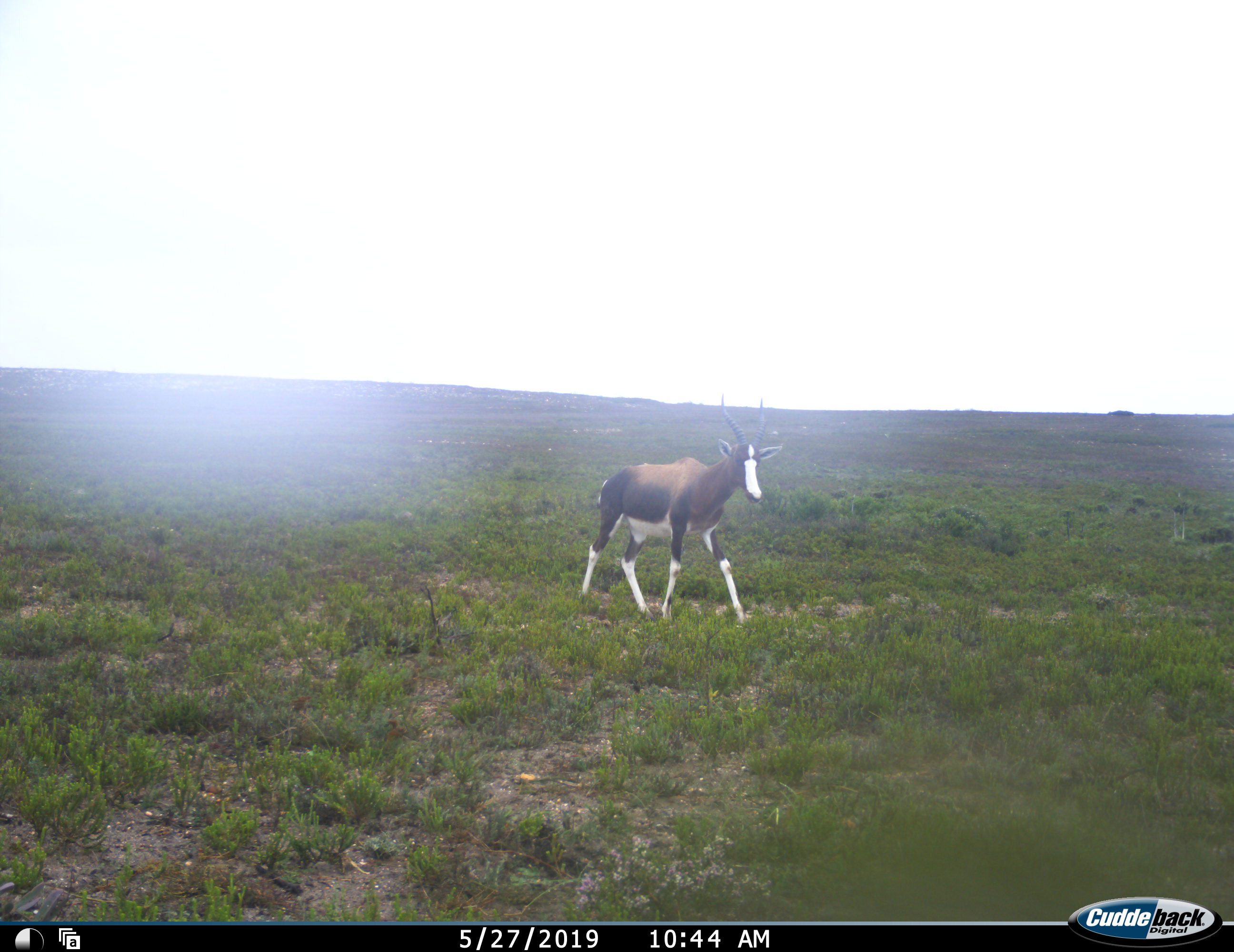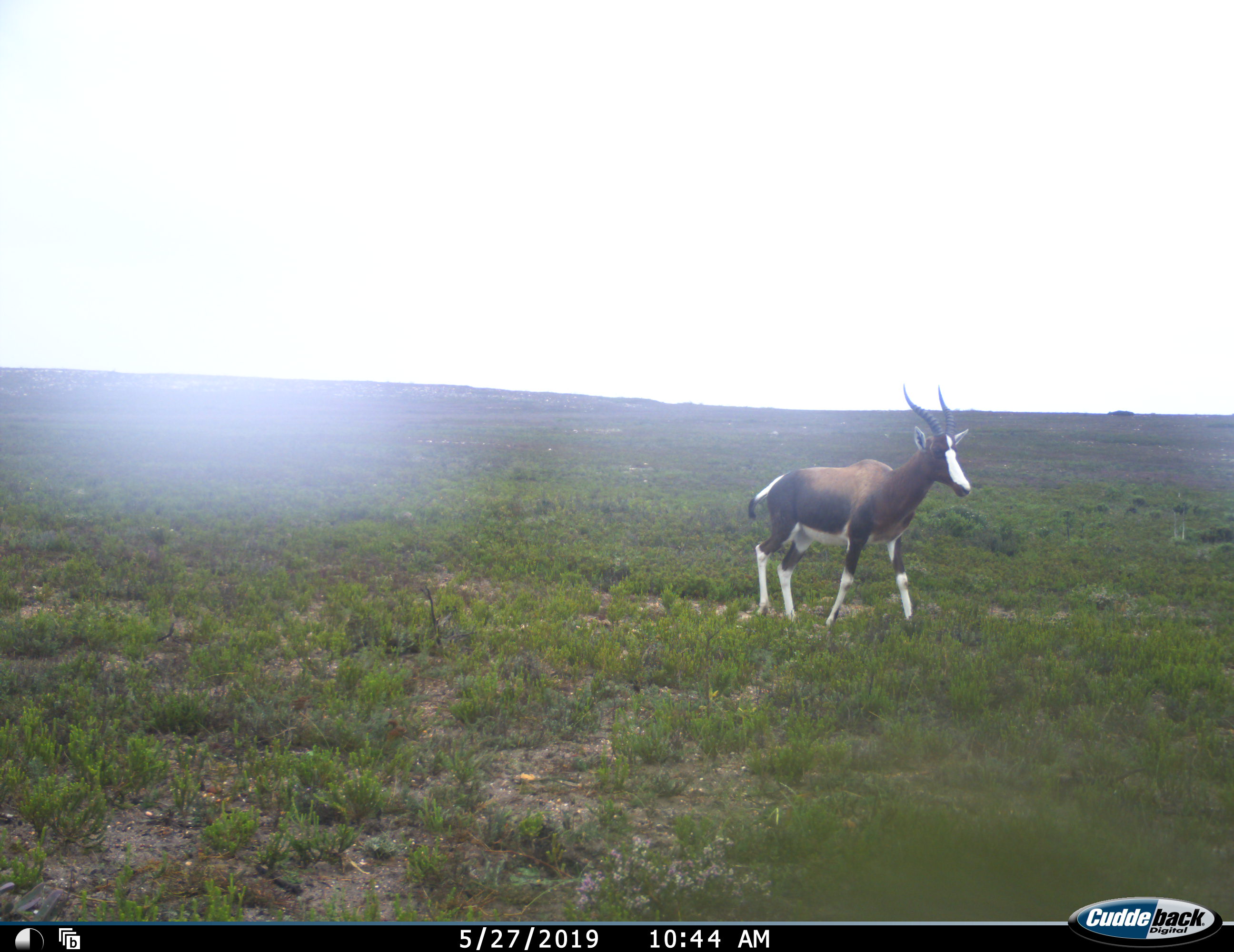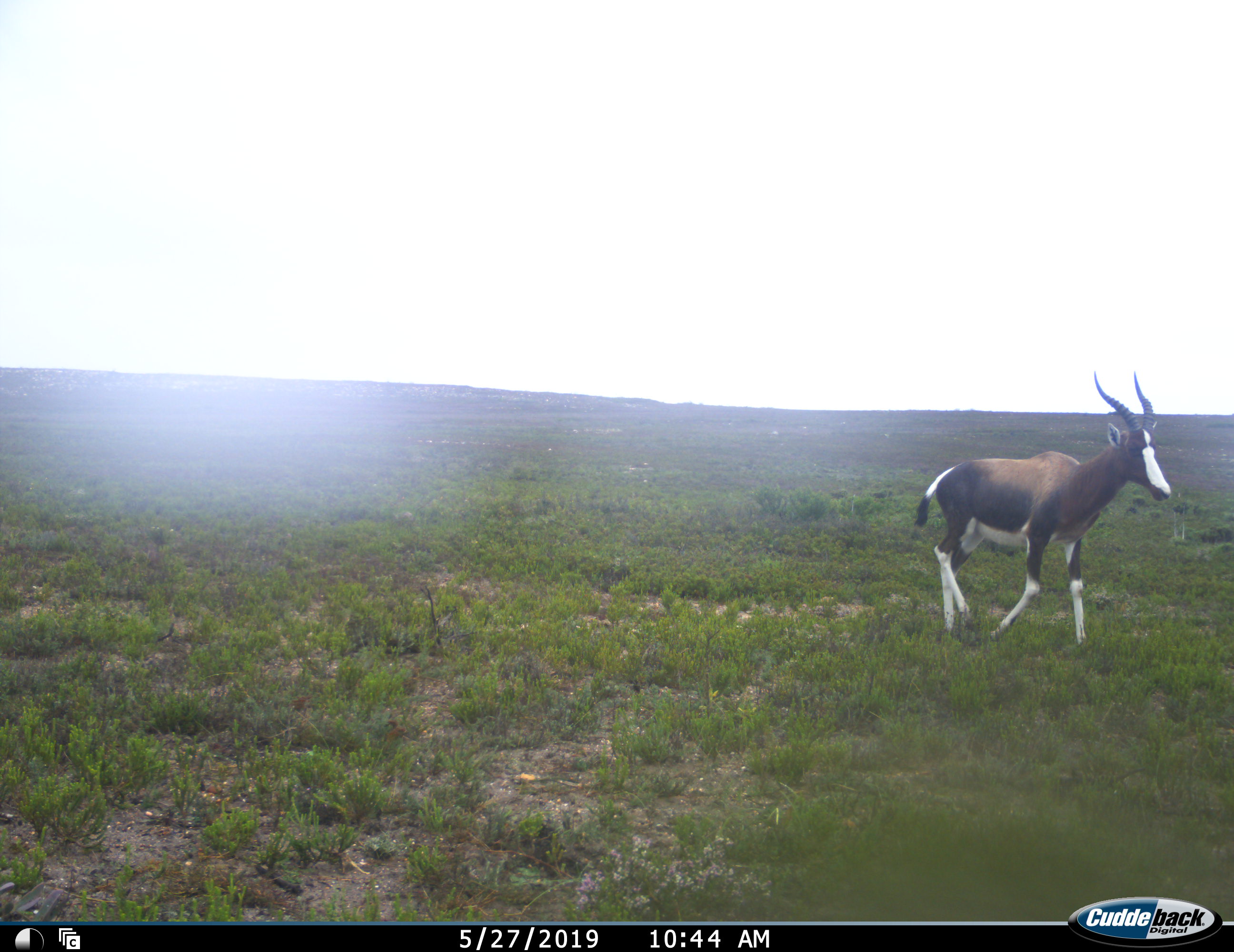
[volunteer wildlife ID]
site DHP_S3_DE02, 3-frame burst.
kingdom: Animalia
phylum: Chordata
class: Mammalia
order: Artiodactyla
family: Bovidae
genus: Damaliscus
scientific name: Damaliscus pygargus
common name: bontebok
Bontebok (Damaliscus pygargus), count 1. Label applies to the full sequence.